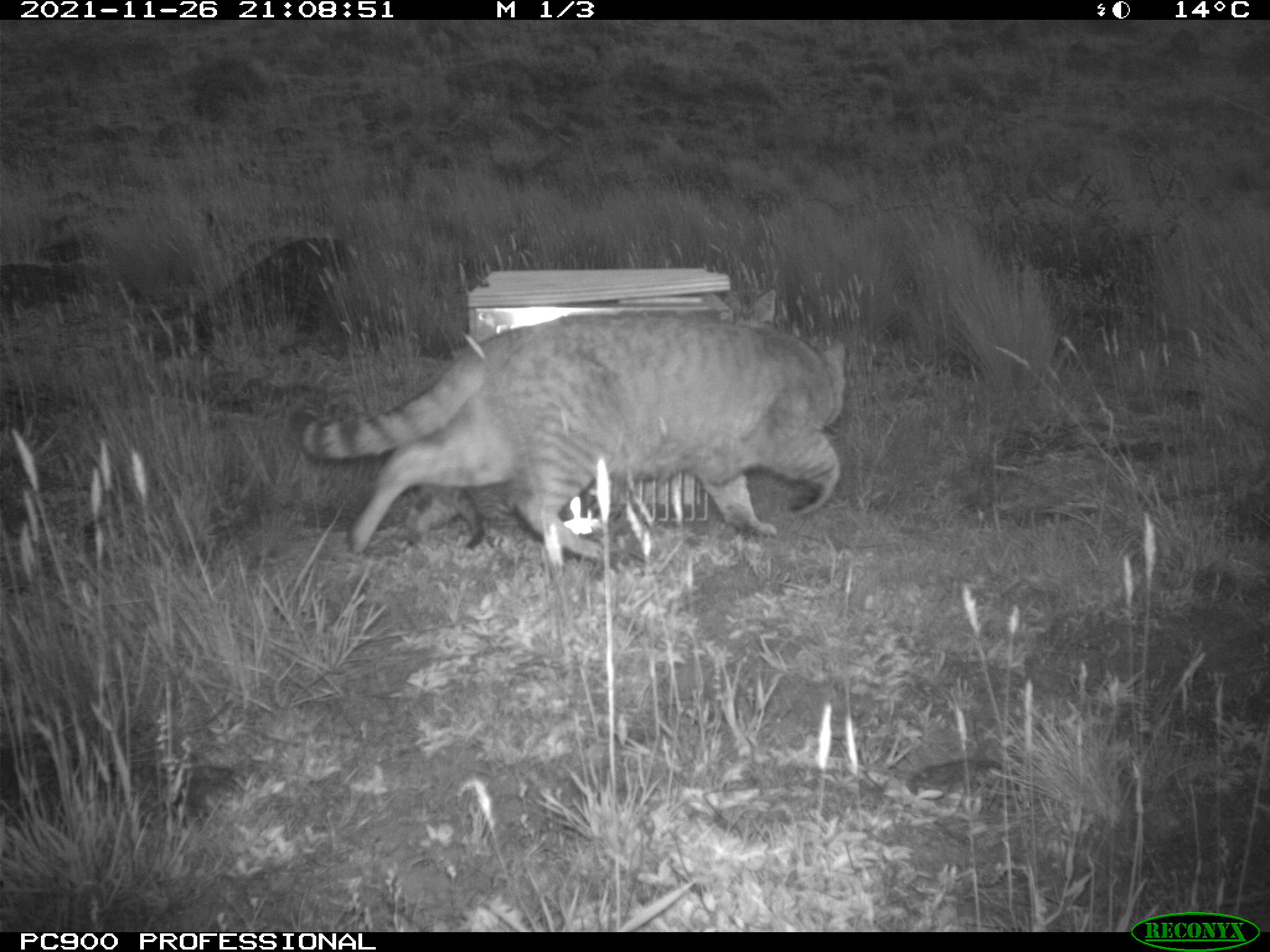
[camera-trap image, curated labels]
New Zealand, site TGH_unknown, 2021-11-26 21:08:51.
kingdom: Animalia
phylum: Chordata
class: Mammalia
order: Carnivora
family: Felidae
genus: Felis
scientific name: Felis catus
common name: domestic cat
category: cat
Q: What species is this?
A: Cat (domestic cat) (Felis catus).